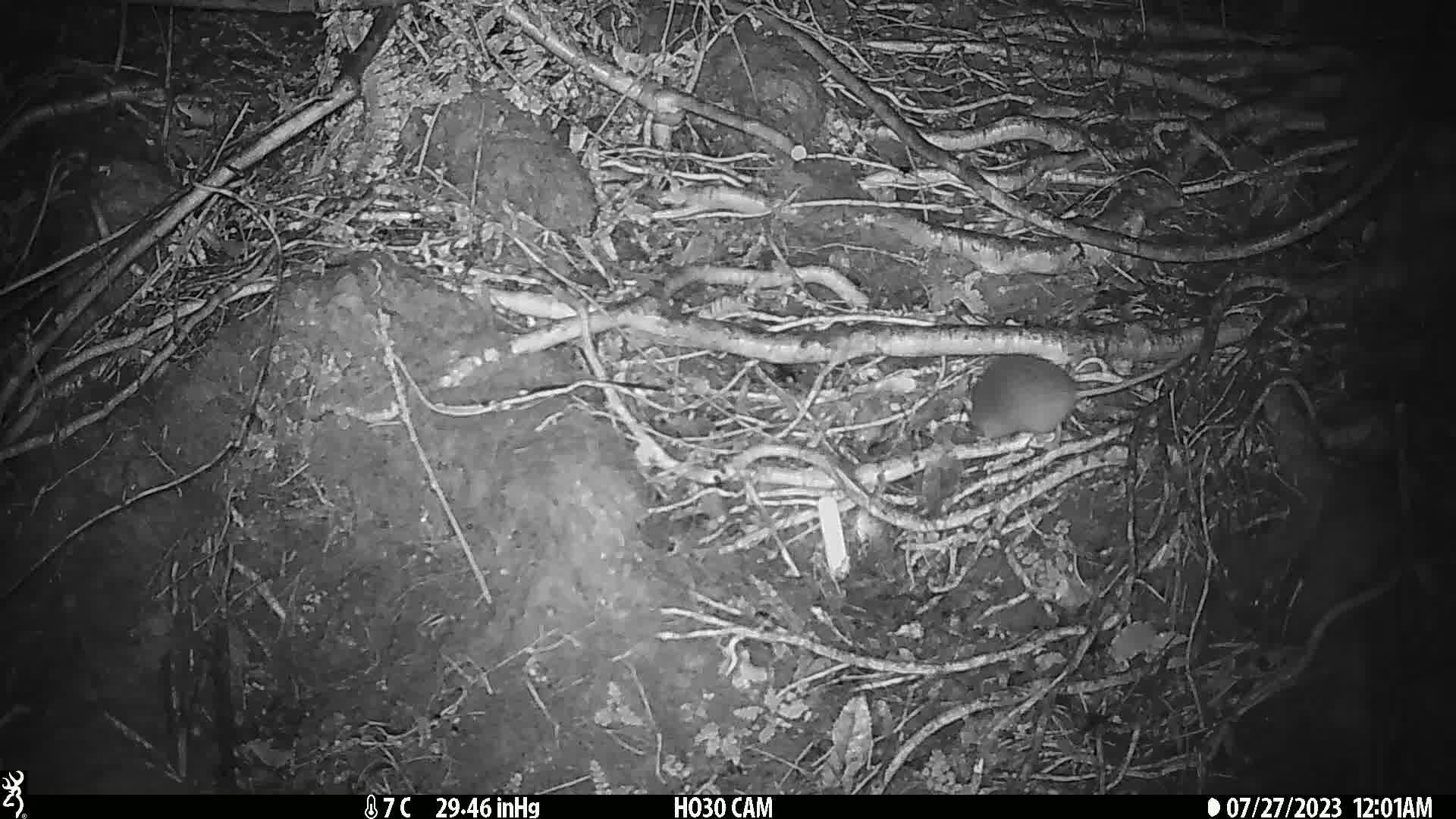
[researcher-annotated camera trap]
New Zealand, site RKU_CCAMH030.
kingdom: Animalia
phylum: Chordata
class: Mammalia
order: Rodentia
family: Muridae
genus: Rattus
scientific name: Rattus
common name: rat